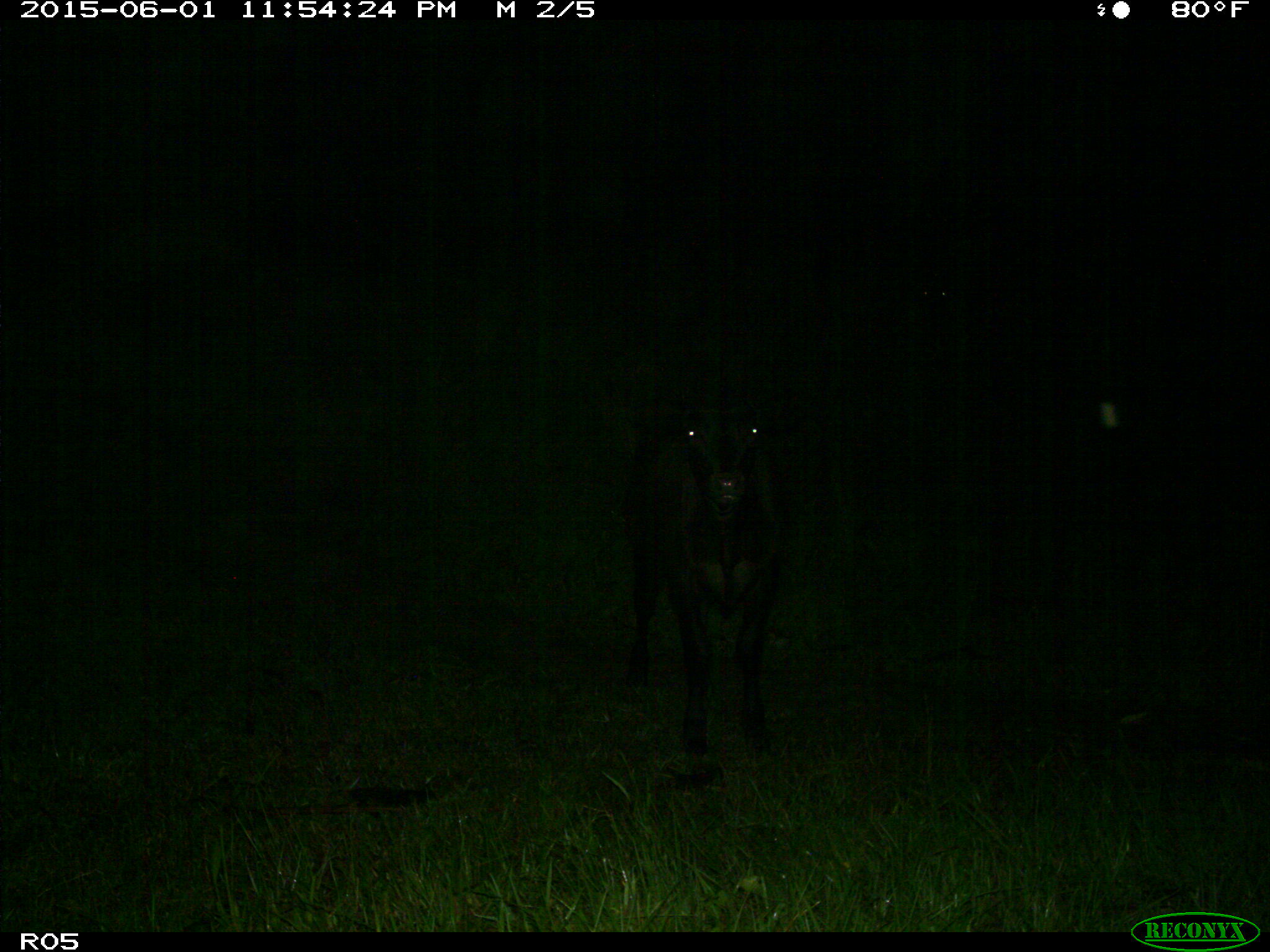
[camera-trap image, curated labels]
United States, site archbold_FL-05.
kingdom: Animalia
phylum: Chordata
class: Mammalia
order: Artiodactyla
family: Bovidae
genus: Bos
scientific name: Bos taurus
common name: domestic cow